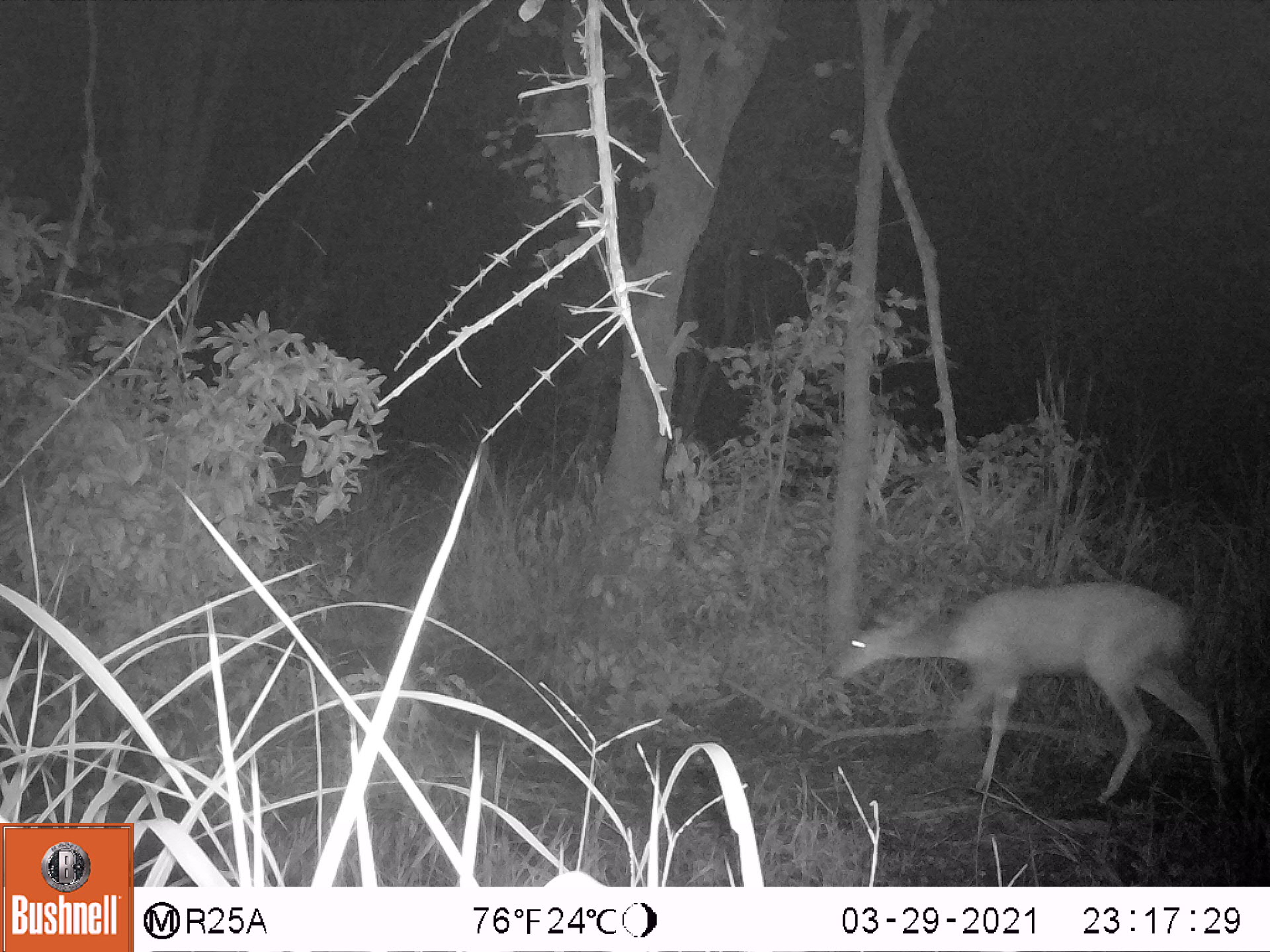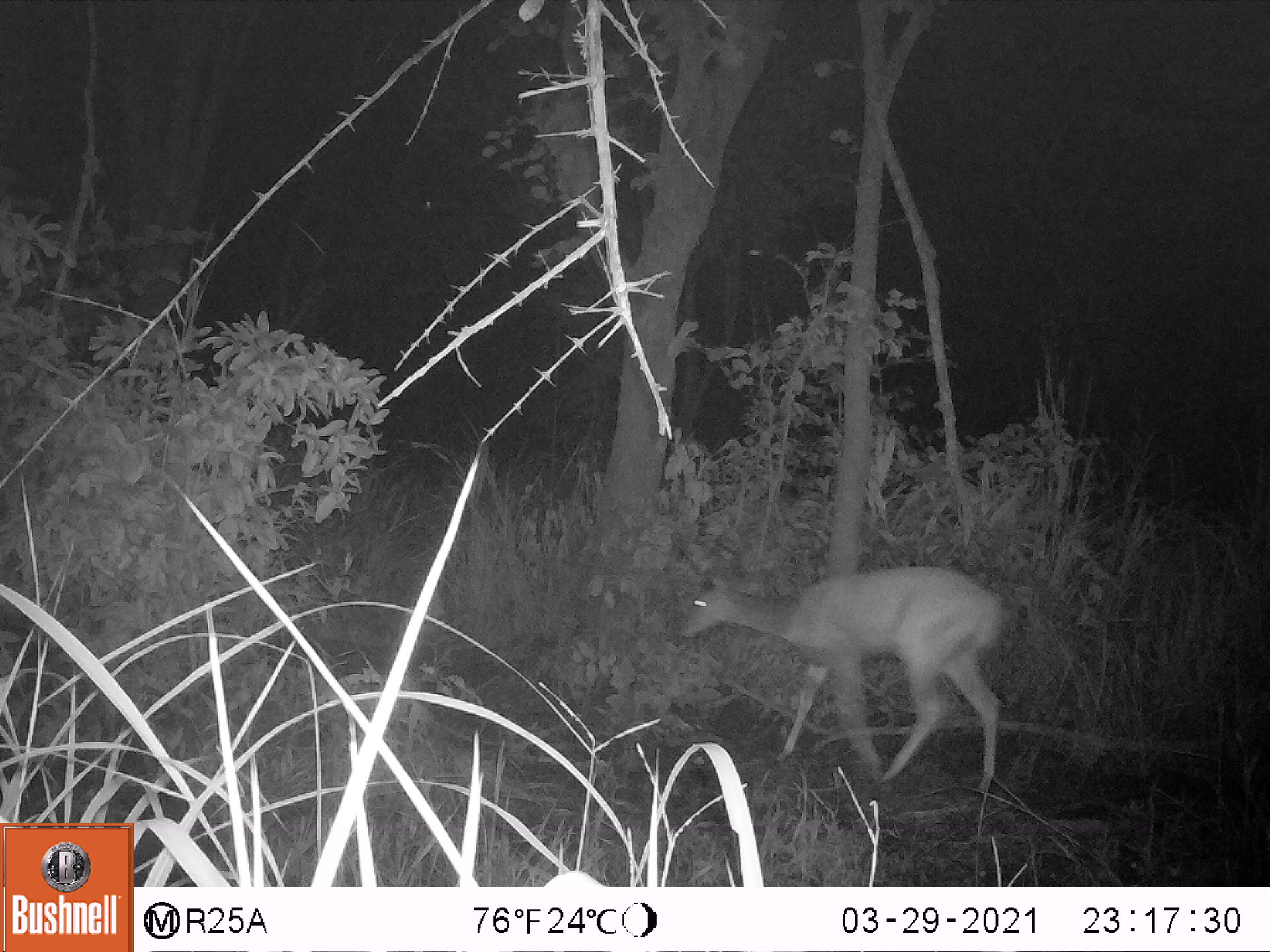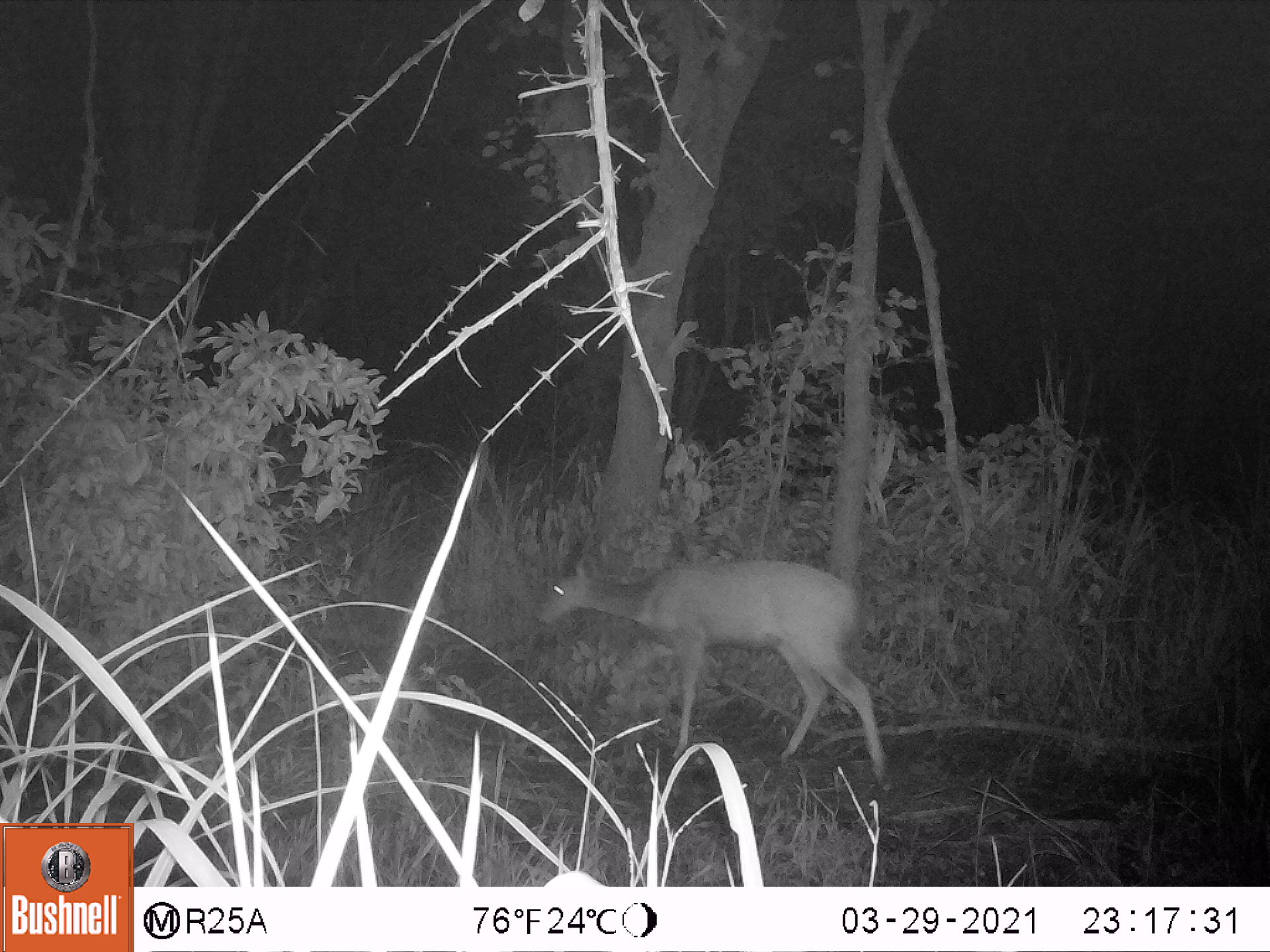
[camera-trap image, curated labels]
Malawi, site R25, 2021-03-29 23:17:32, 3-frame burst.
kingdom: Animalia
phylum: Chordata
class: Mammalia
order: Artiodactyla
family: Bovidae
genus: Tragelaphus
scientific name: Tragelaphus sylvaticus sylvaticus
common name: cape bushbuck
Cape bushbuck (Tragelaphus sylvaticus sylvaticus), count 1.